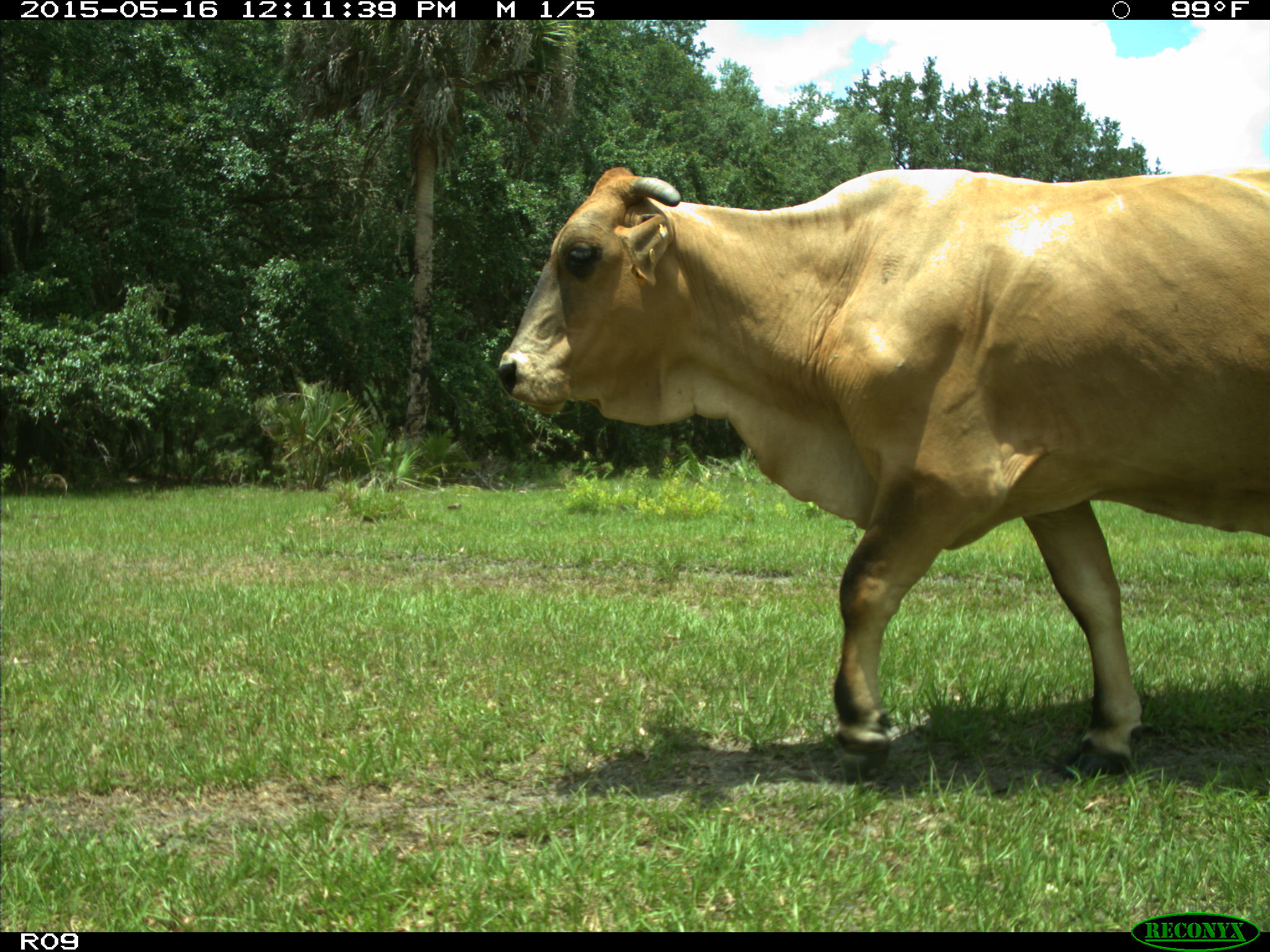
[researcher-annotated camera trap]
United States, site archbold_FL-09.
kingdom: Animalia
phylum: Chordata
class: Mammalia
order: Artiodactyla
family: Bovidae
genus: Bos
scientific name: Bos taurus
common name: domestic cow